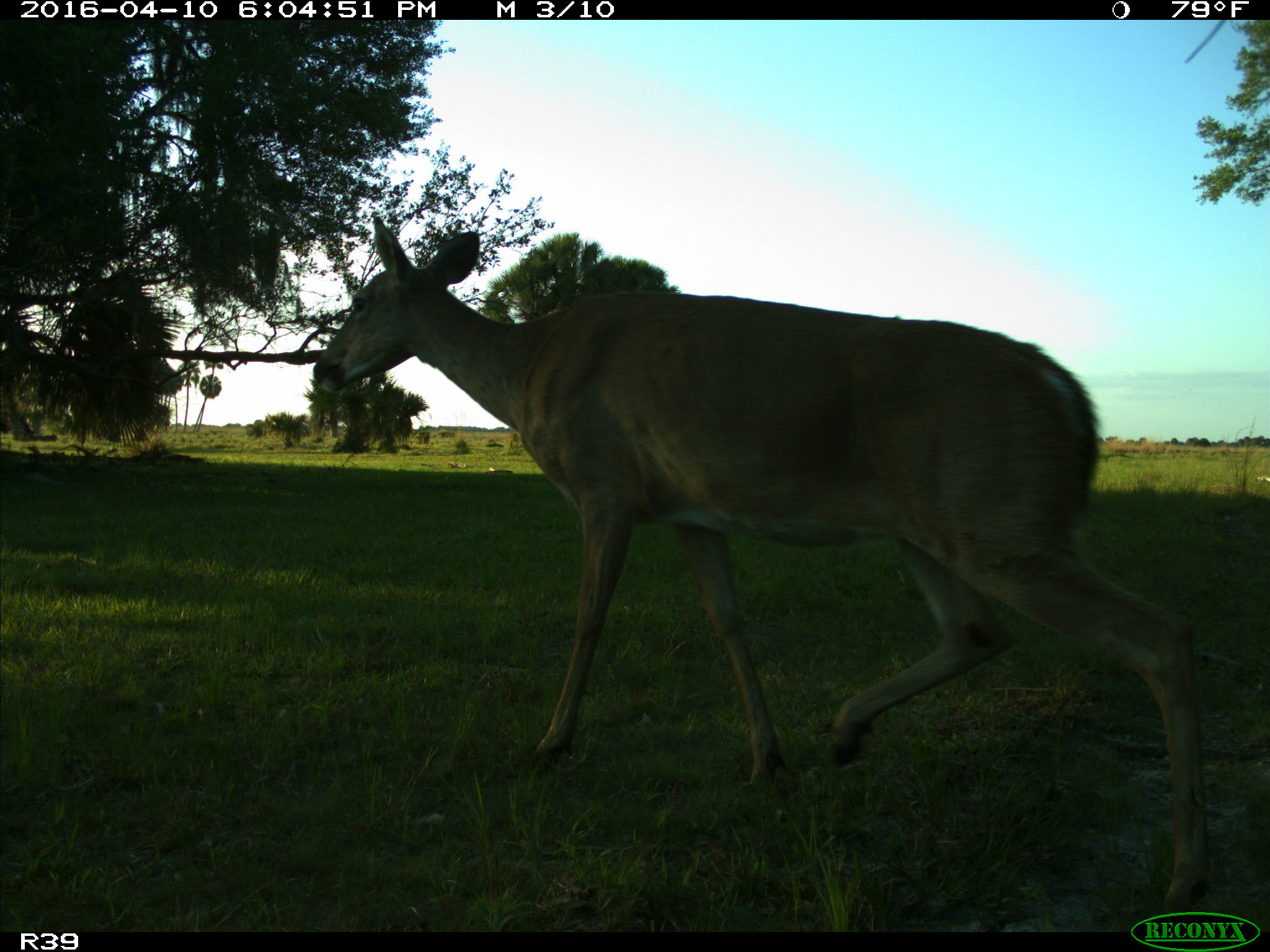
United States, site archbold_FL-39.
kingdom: Animalia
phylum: Chordata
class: Mammalia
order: Artiodactyla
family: Cervidae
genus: Odocoileus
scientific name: Odocoileus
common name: deer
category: unidentified deer